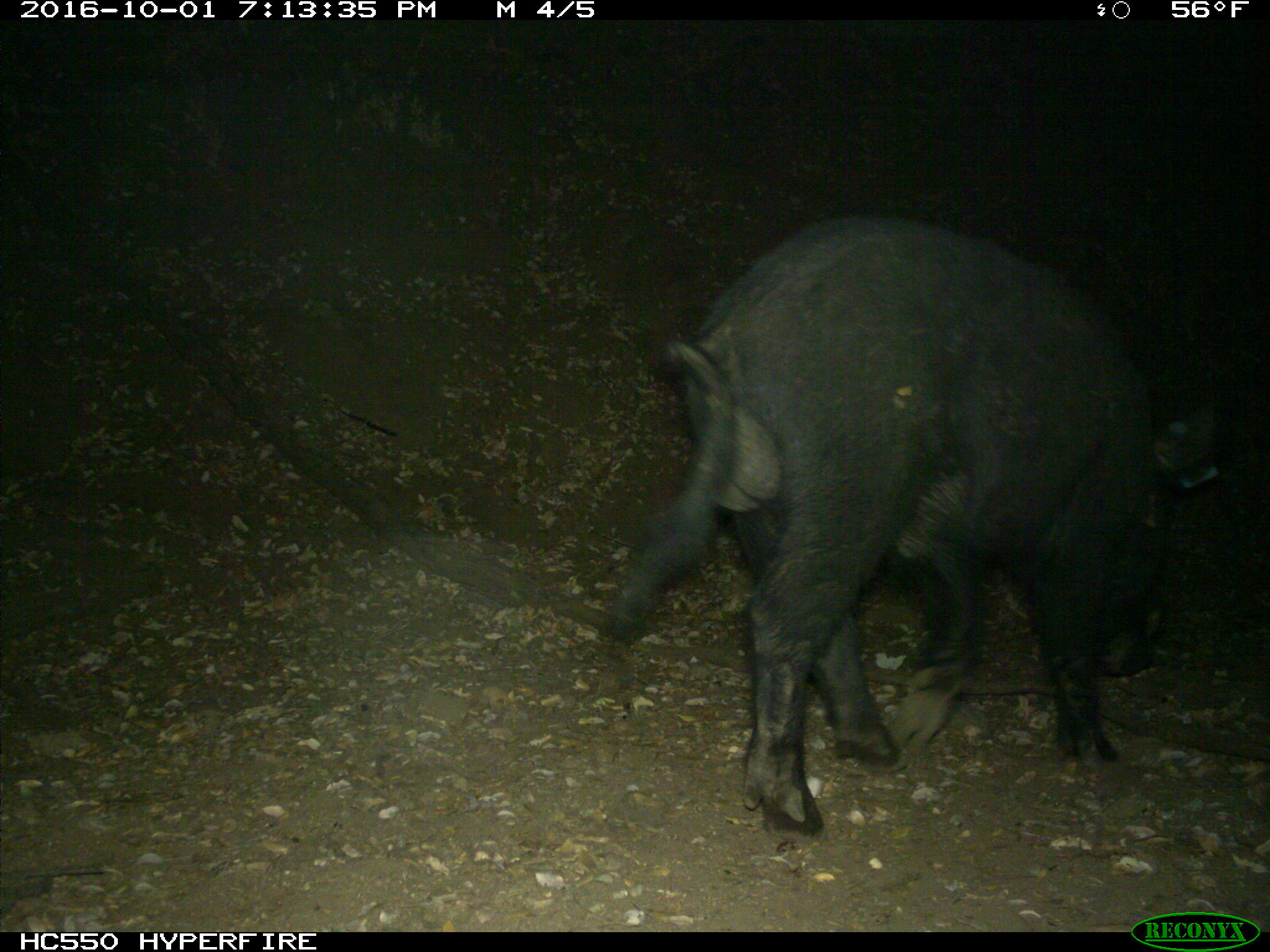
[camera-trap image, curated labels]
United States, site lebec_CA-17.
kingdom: Animalia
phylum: Chordata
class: Mammalia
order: Artiodactyla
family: Suidae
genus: Sus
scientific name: Sus scrofa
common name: wild boar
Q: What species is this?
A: Sus scrofa (wild boar).